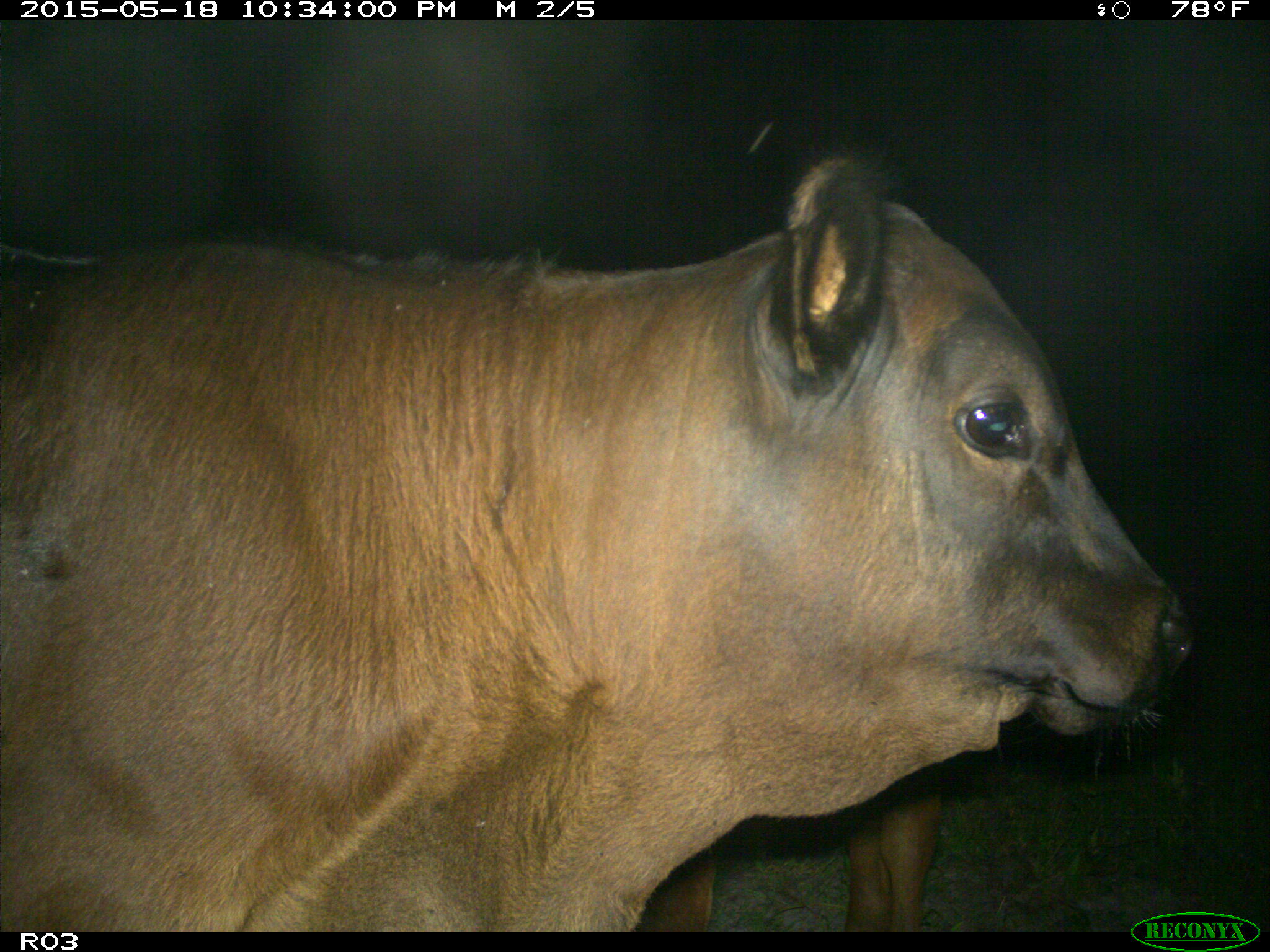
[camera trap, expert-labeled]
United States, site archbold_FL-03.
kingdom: Animalia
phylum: Chordata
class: Mammalia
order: Artiodactyla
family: Bovidae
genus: Bos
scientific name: Bos taurus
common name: domestic cow